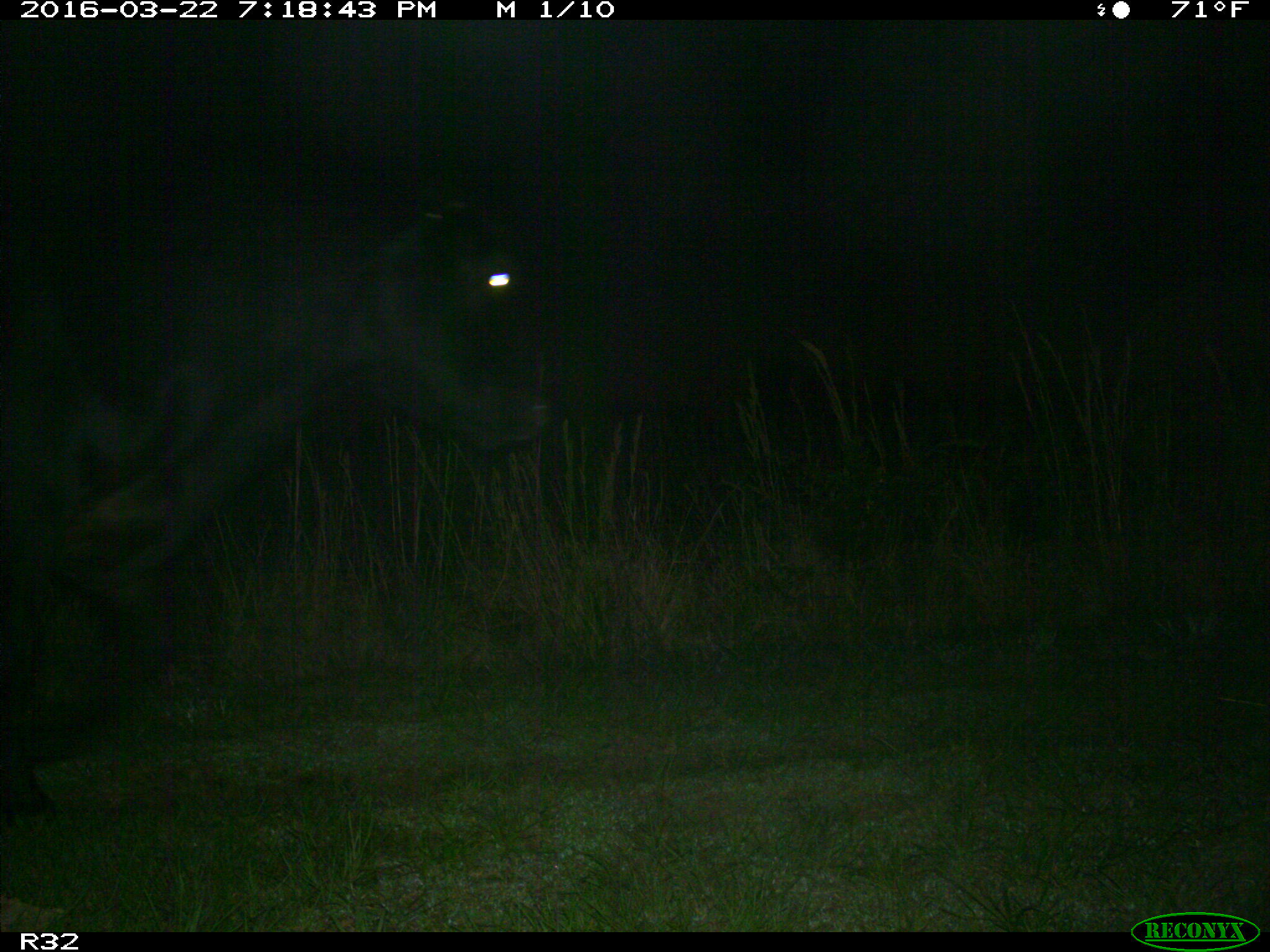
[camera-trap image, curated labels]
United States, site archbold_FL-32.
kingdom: Animalia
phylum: Chordata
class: Mammalia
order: Artiodactyla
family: Bovidae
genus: Bos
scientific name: Bos taurus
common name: domestic cow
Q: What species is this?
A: Bos taurus (domestic cow).